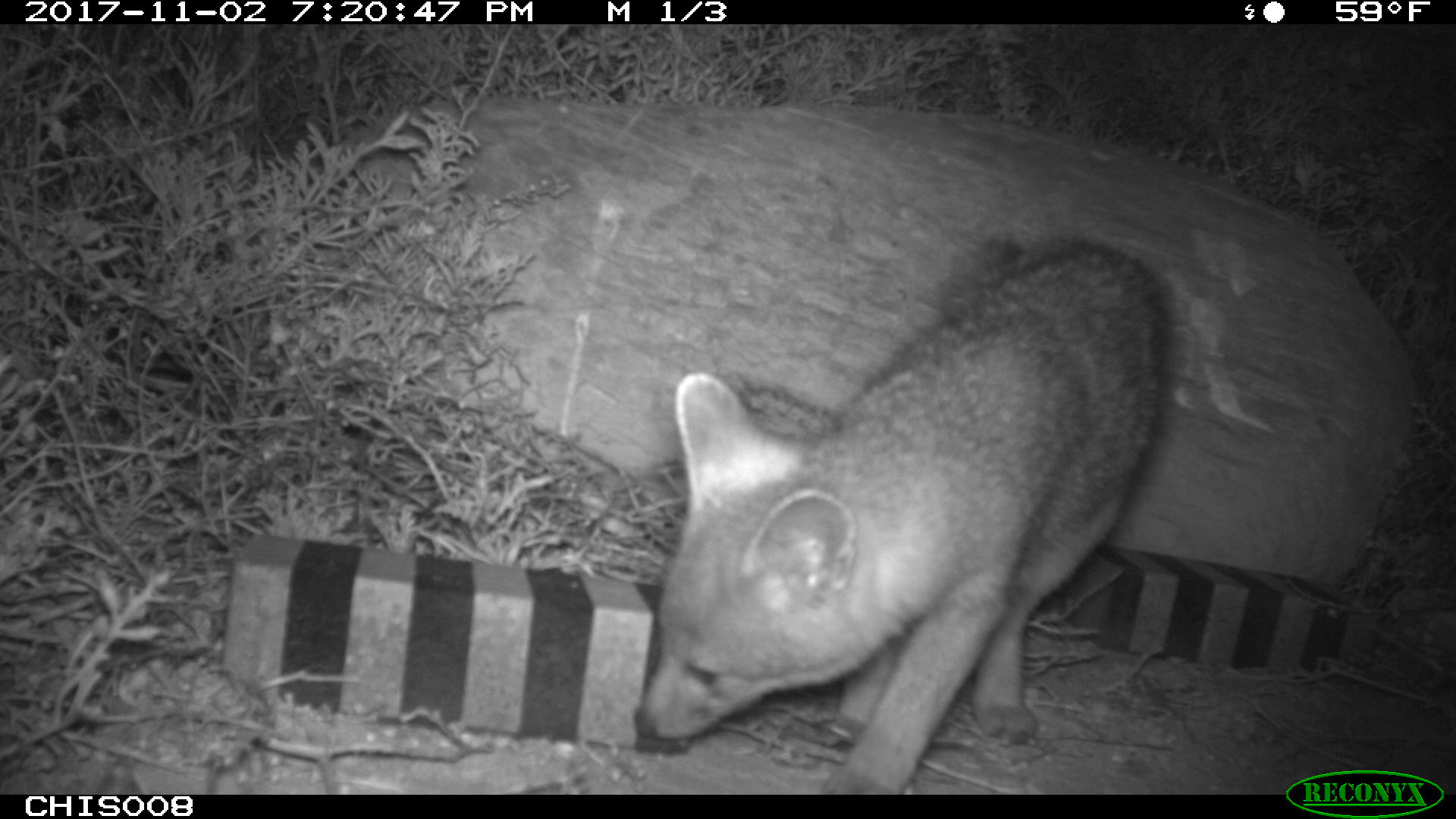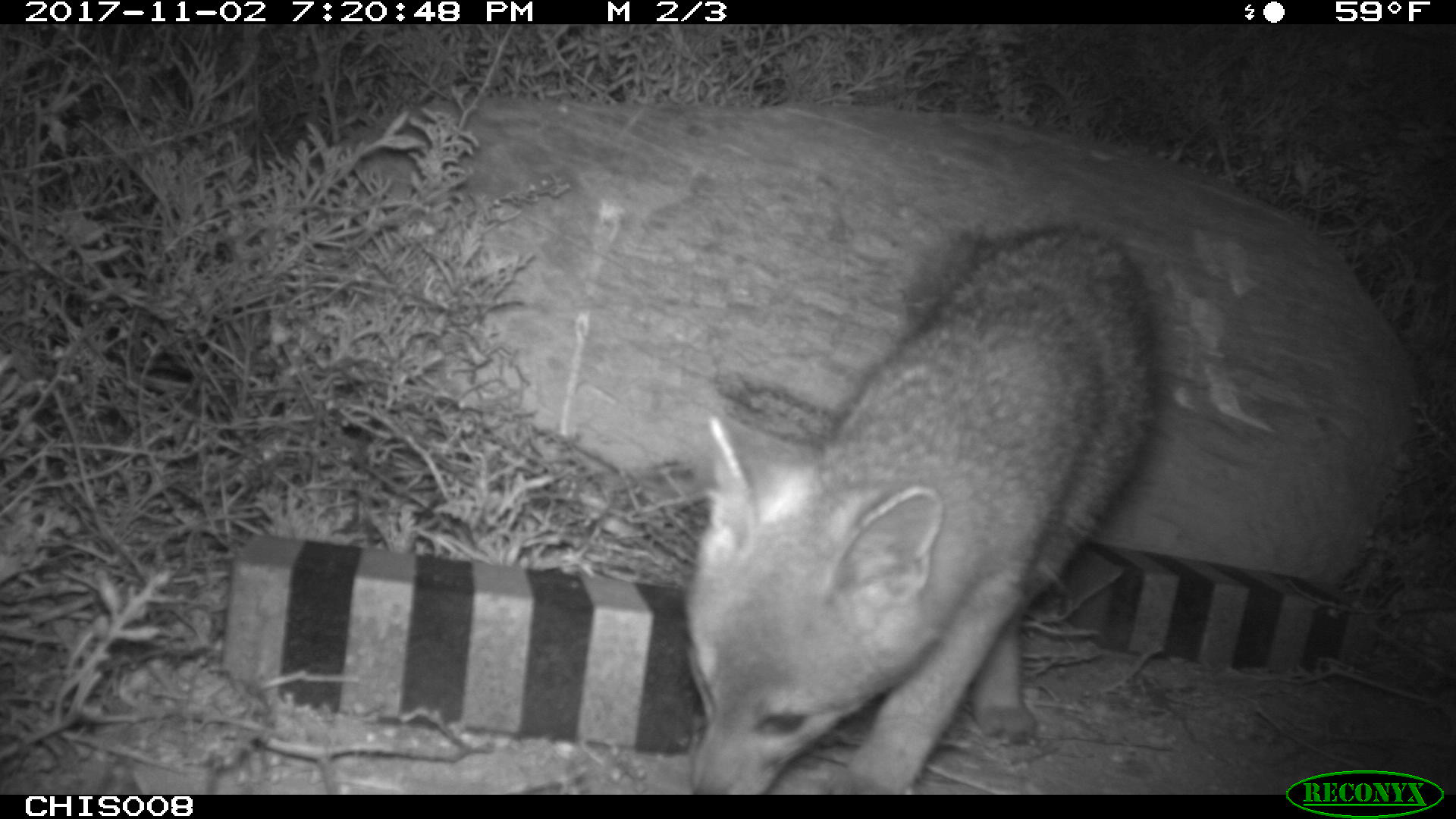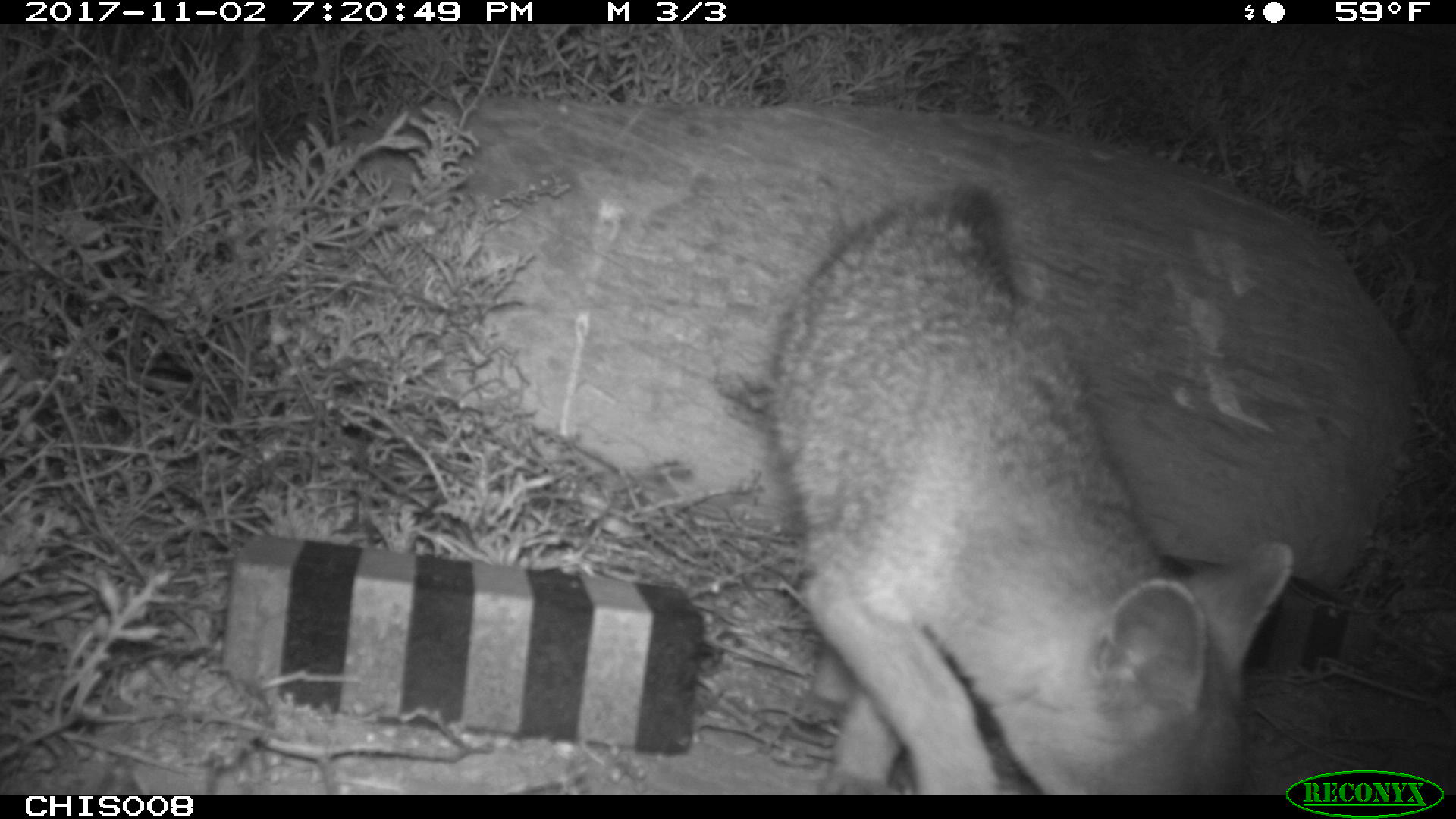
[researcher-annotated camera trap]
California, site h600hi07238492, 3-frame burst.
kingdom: Animalia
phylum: Chordata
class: Mammalia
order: Carnivora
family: Canidae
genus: Urocyon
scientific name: Urocyon littoralis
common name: island fox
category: fox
Fox (island fox) (Urocyon littoralis).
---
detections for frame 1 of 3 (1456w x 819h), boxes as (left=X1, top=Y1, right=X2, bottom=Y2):
fox: (left=634, top=237, right=1166, bottom=795)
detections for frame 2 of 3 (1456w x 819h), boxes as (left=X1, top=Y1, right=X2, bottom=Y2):
fox: (left=679, top=226, right=1161, bottom=792)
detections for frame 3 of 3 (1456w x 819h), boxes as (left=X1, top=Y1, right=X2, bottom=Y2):
fox: (left=761, top=184, right=1296, bottom=794)